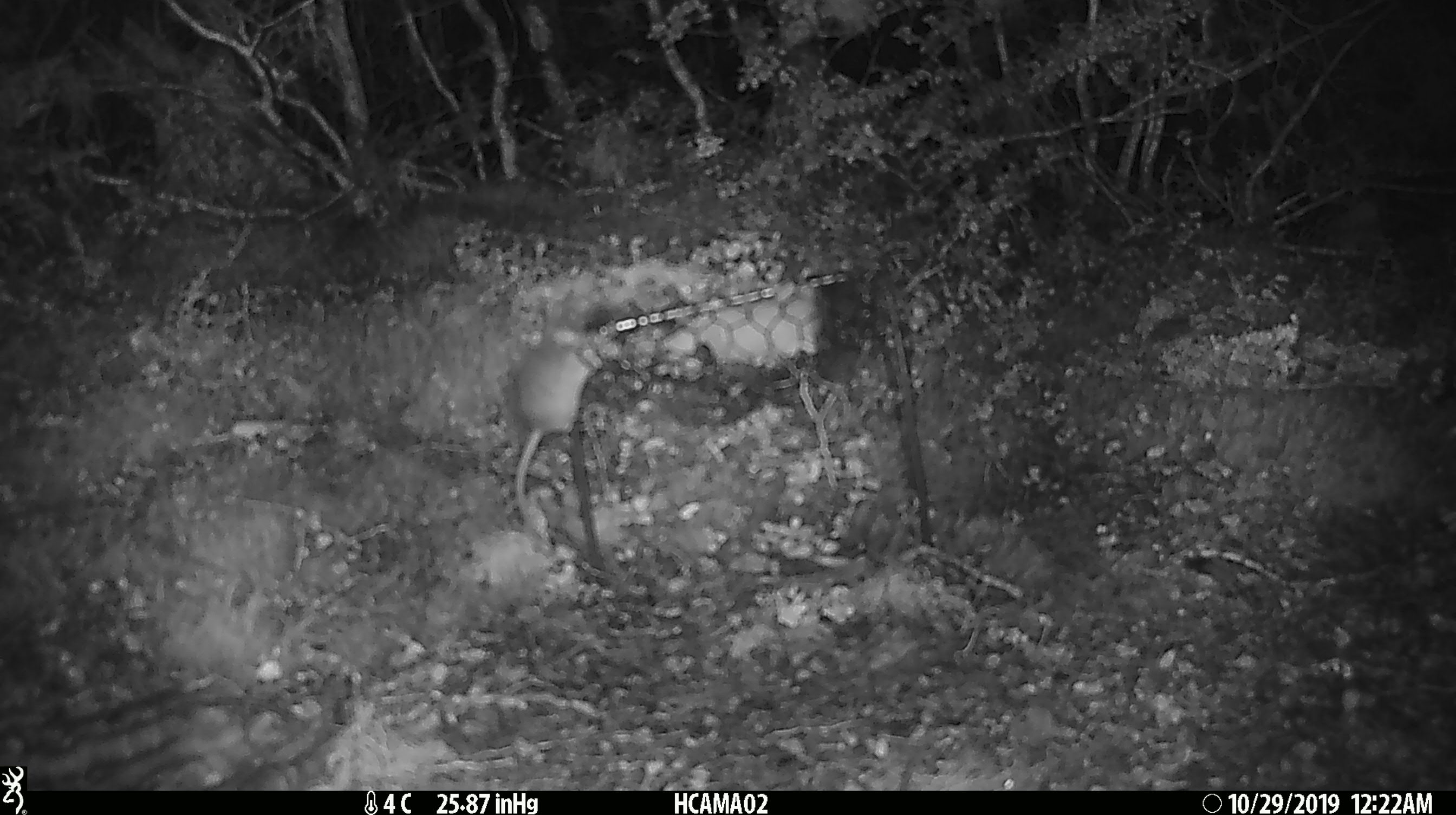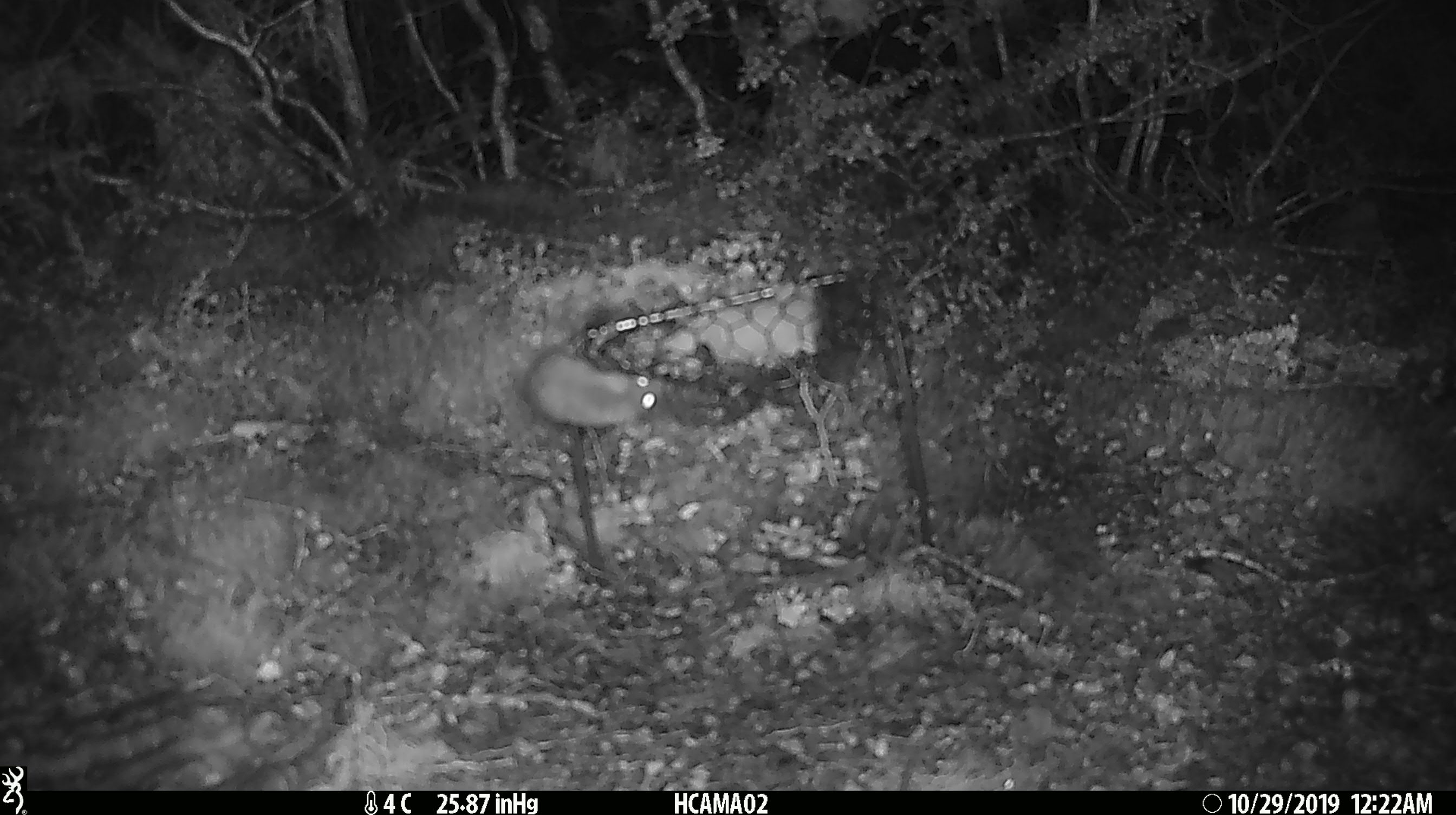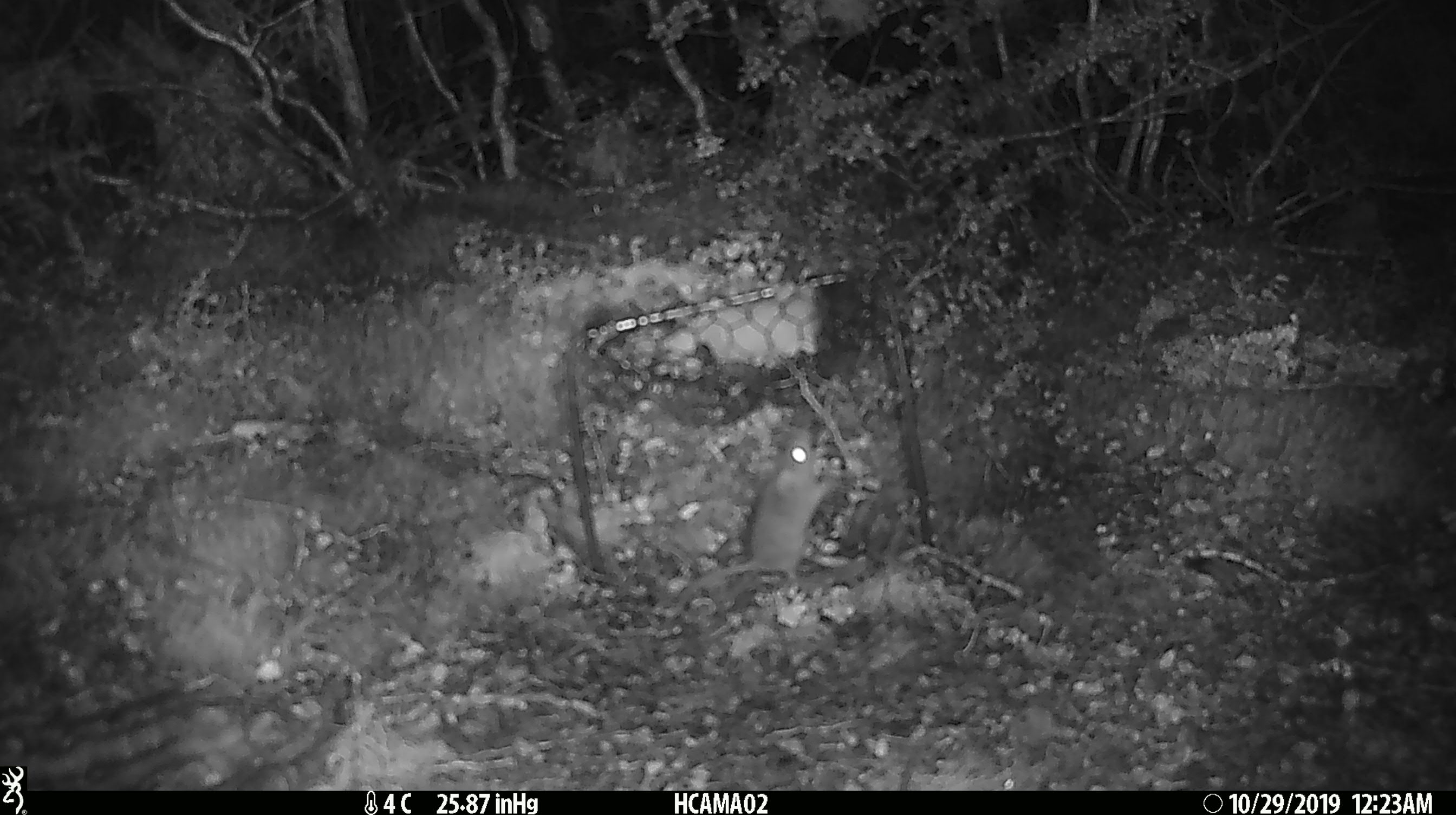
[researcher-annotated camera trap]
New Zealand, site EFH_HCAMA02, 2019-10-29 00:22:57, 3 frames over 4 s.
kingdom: Animalia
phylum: Chordata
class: Mammalia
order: Rodentia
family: Muridae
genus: Mus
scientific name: Mus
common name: mouse